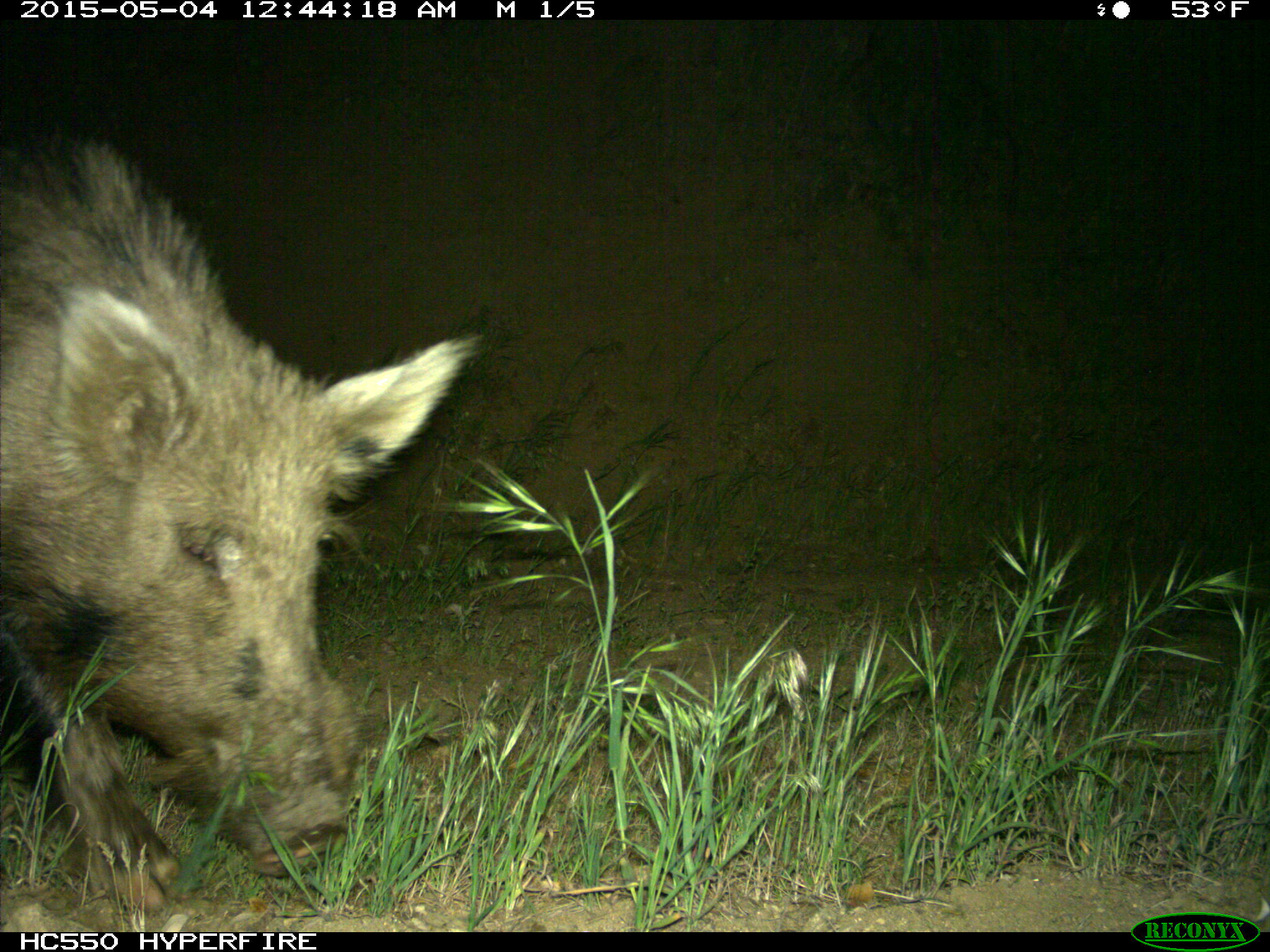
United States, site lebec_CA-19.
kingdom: Animalia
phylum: Chordata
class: Mammalia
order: Artiodactyla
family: Suidae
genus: Sus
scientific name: Sus scrofa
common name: wild boar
Sus scrofa (wild boar).